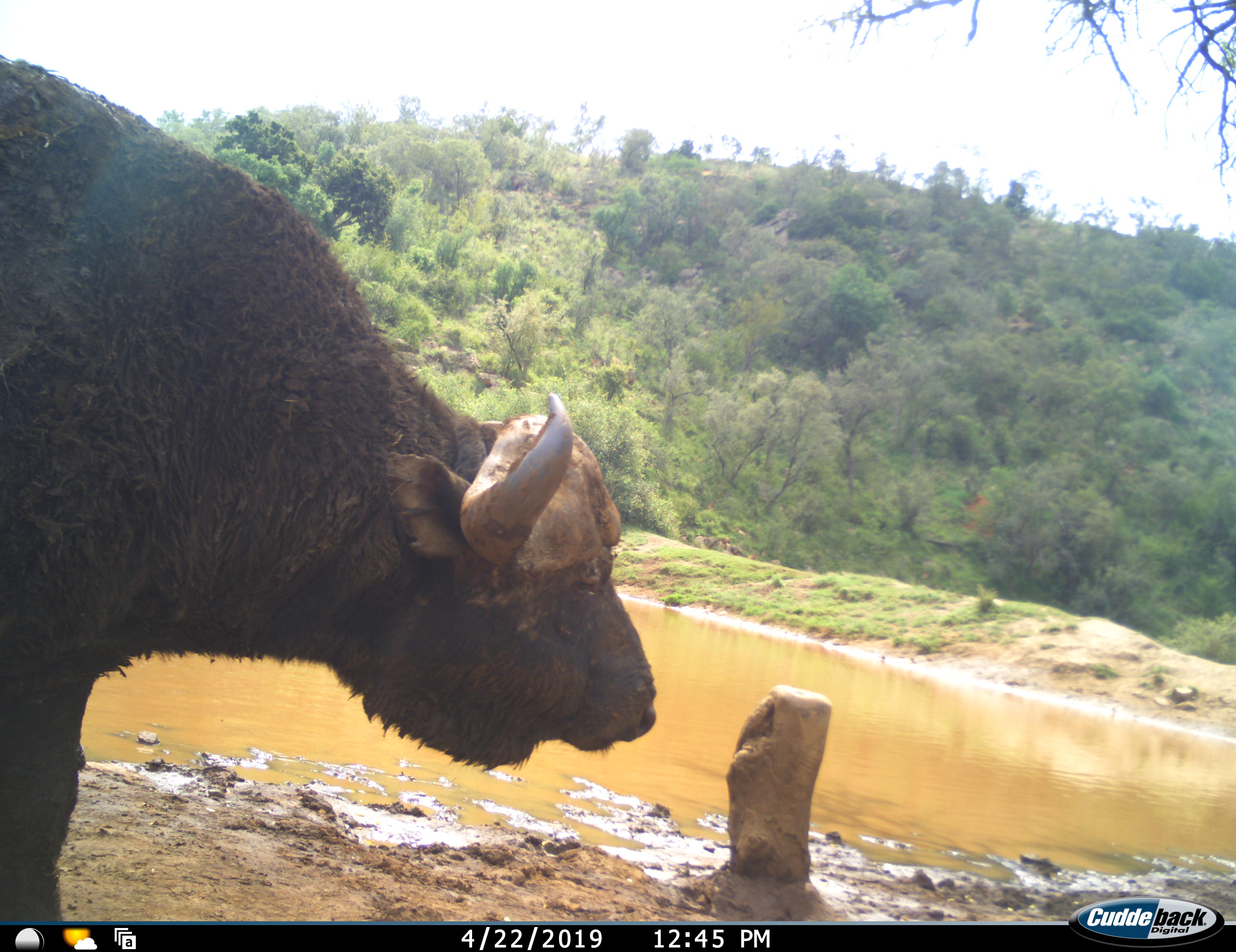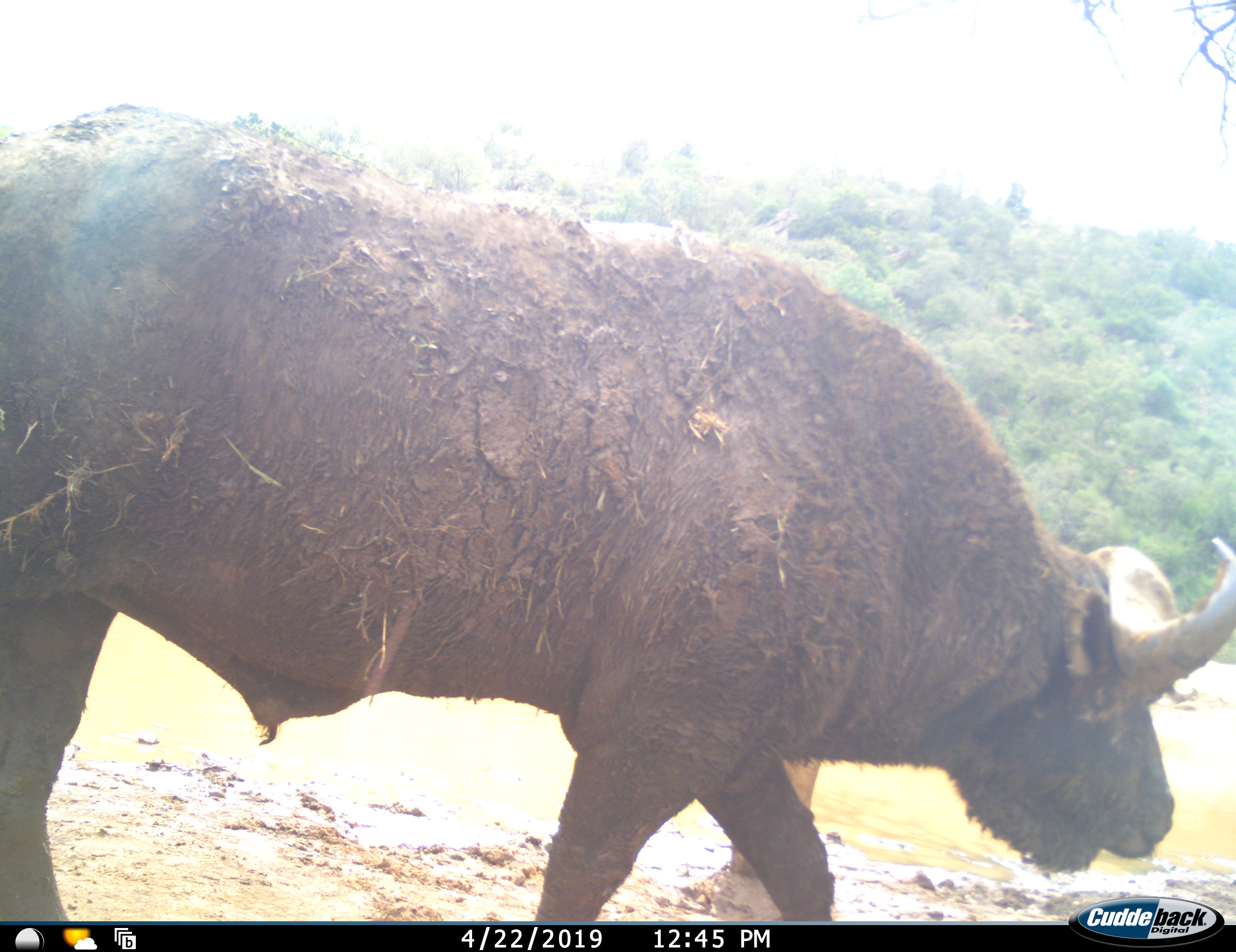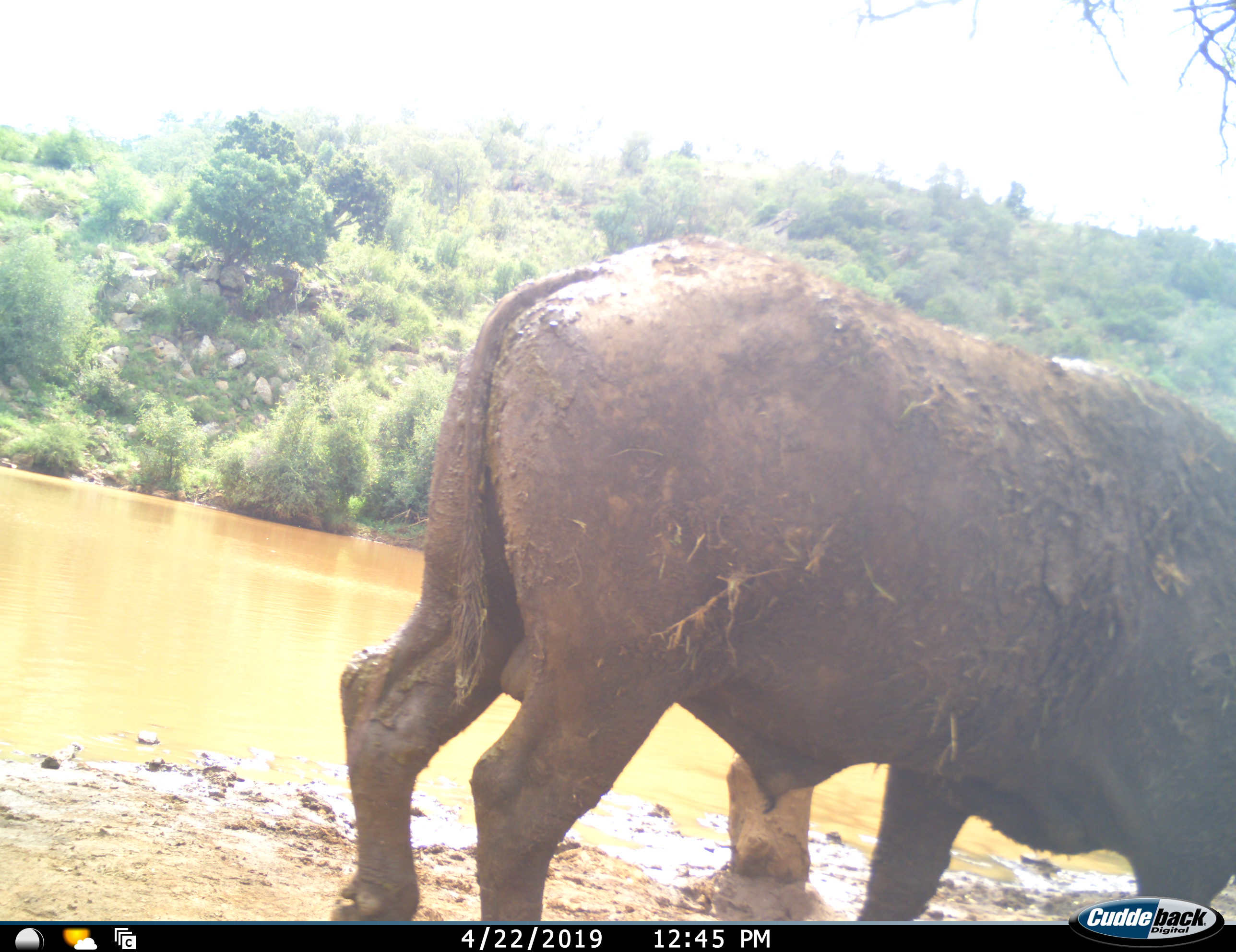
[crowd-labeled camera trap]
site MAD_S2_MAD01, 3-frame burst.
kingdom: Animalia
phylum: Chordata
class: Mammalia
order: Artiodactyla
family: Bovidae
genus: Syncerus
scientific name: Syncerus caffer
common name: african buffalo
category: buffalo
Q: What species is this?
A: Buffalo (african buffalo) (Syncerus caffer).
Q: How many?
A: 1.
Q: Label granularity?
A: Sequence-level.